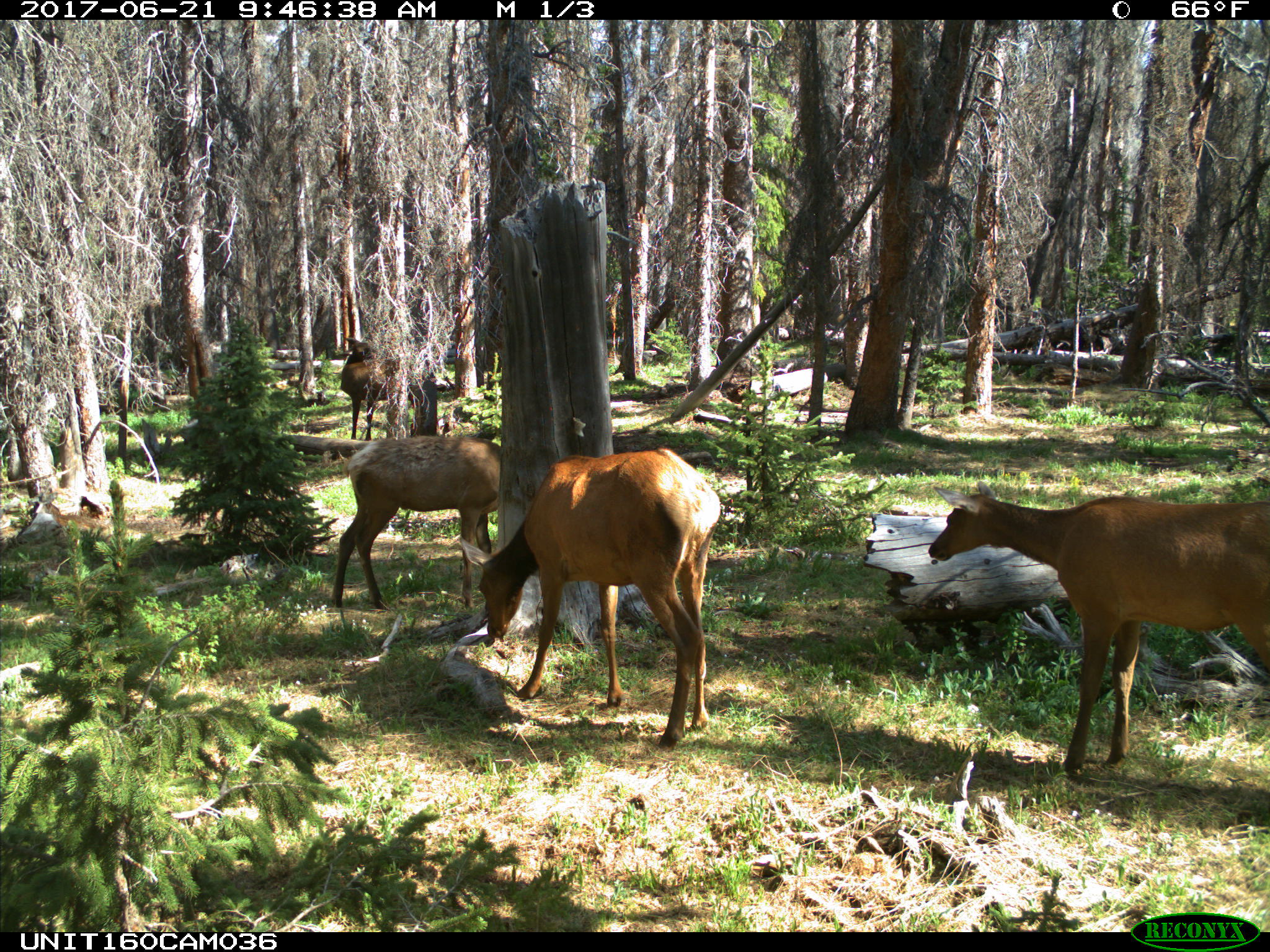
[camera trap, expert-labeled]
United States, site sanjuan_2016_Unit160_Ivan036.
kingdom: Animalia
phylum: Chordata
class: Mammalia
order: Artiodactyla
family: Cervidae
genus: Cervus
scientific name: Cervus elaphus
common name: red deer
Cervus elaphus (red deer).